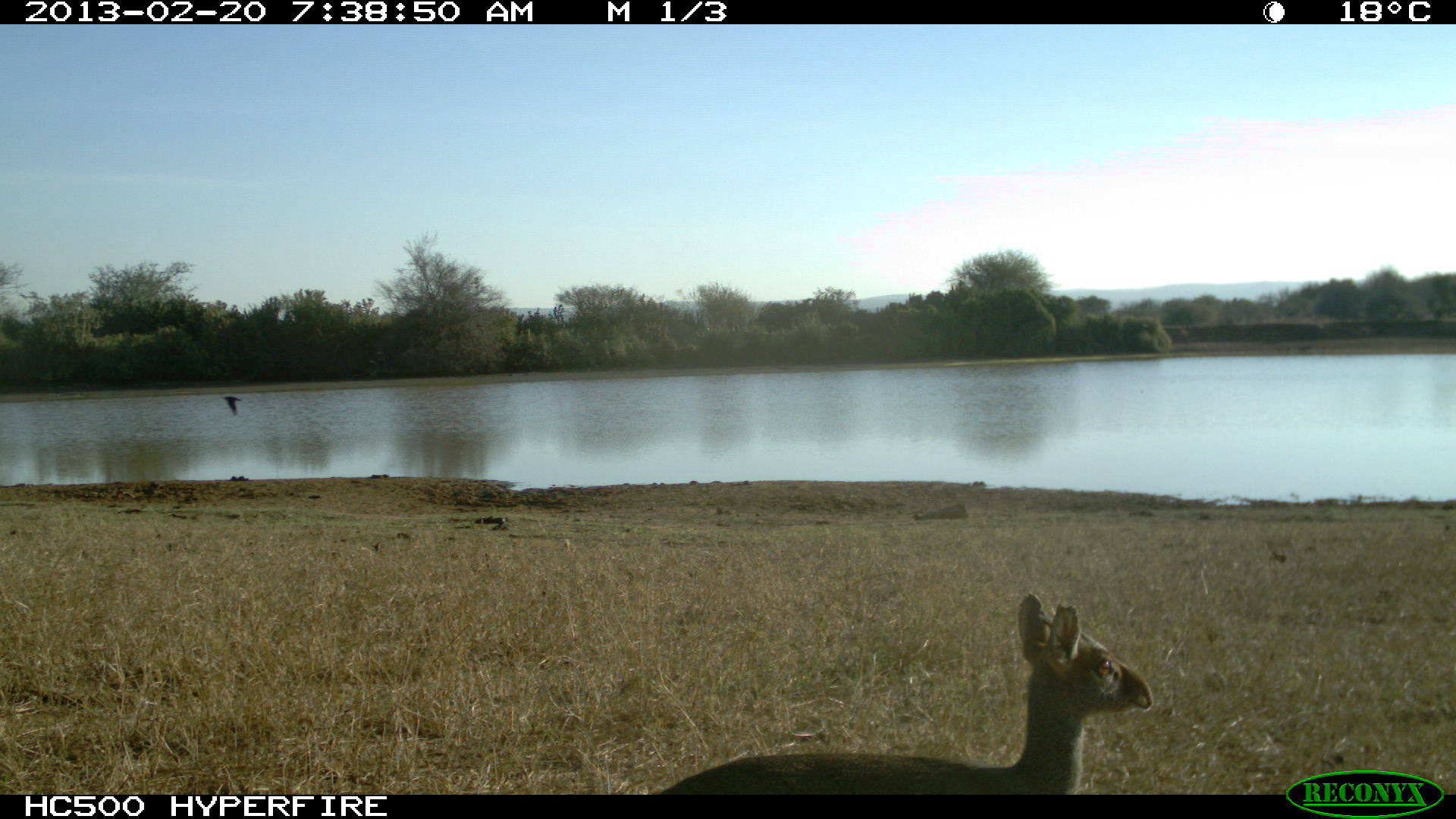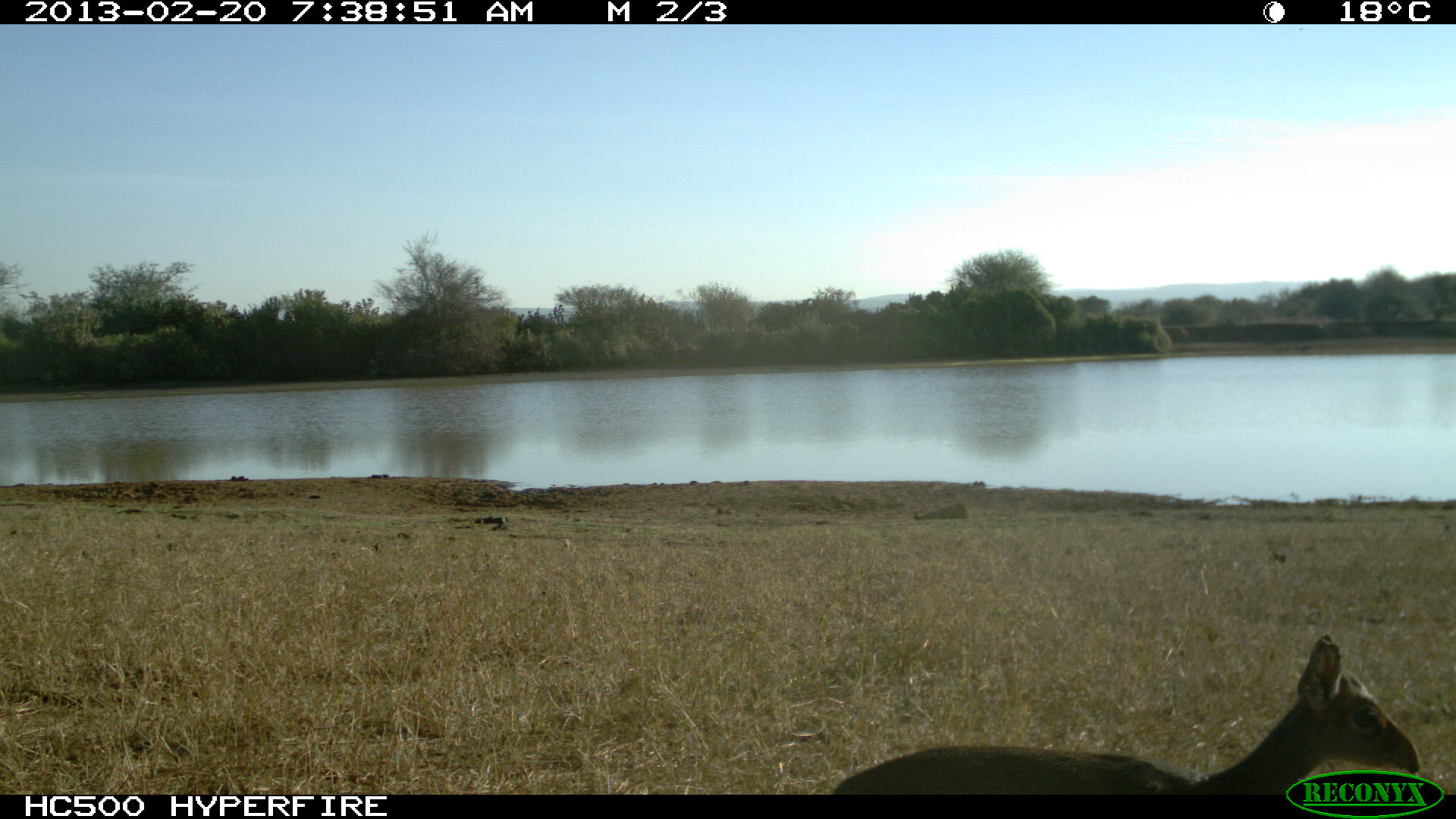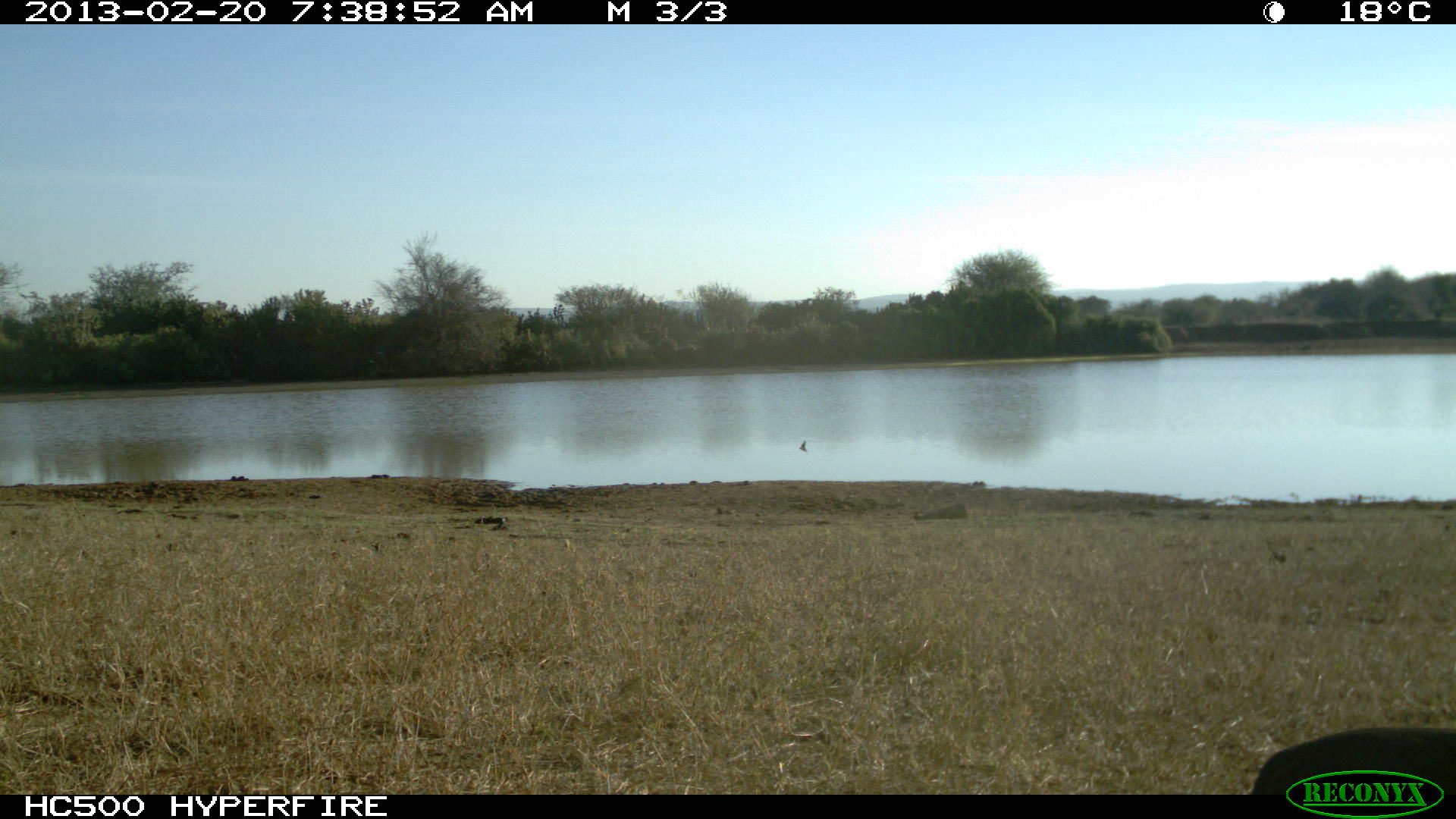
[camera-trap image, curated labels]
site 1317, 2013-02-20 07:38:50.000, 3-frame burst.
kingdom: Animalia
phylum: Chordata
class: Mammalia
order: Artiodactyla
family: Bovidae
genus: Madoqua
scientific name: Madoqua guentheri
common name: günther's dik-dik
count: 1